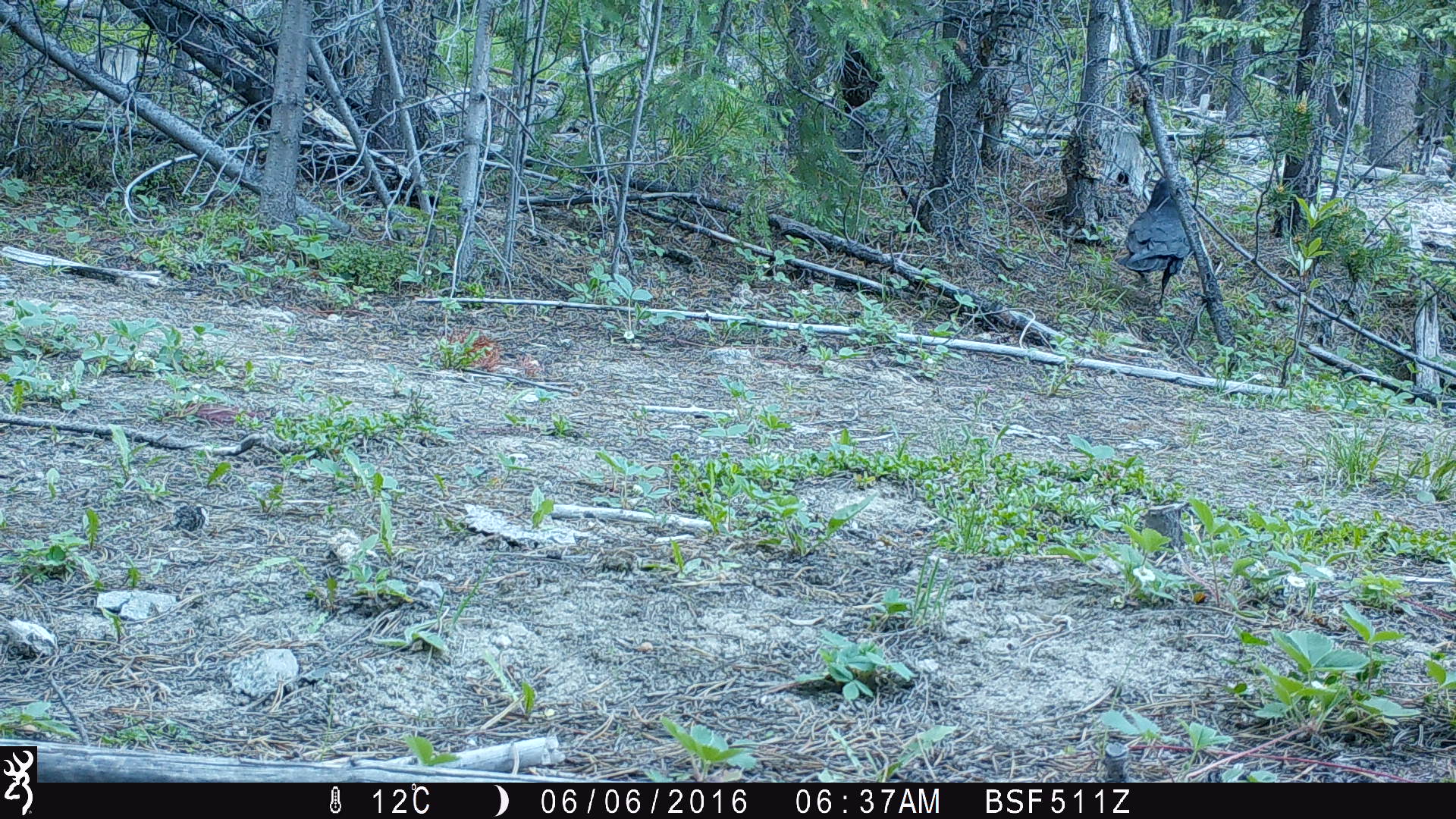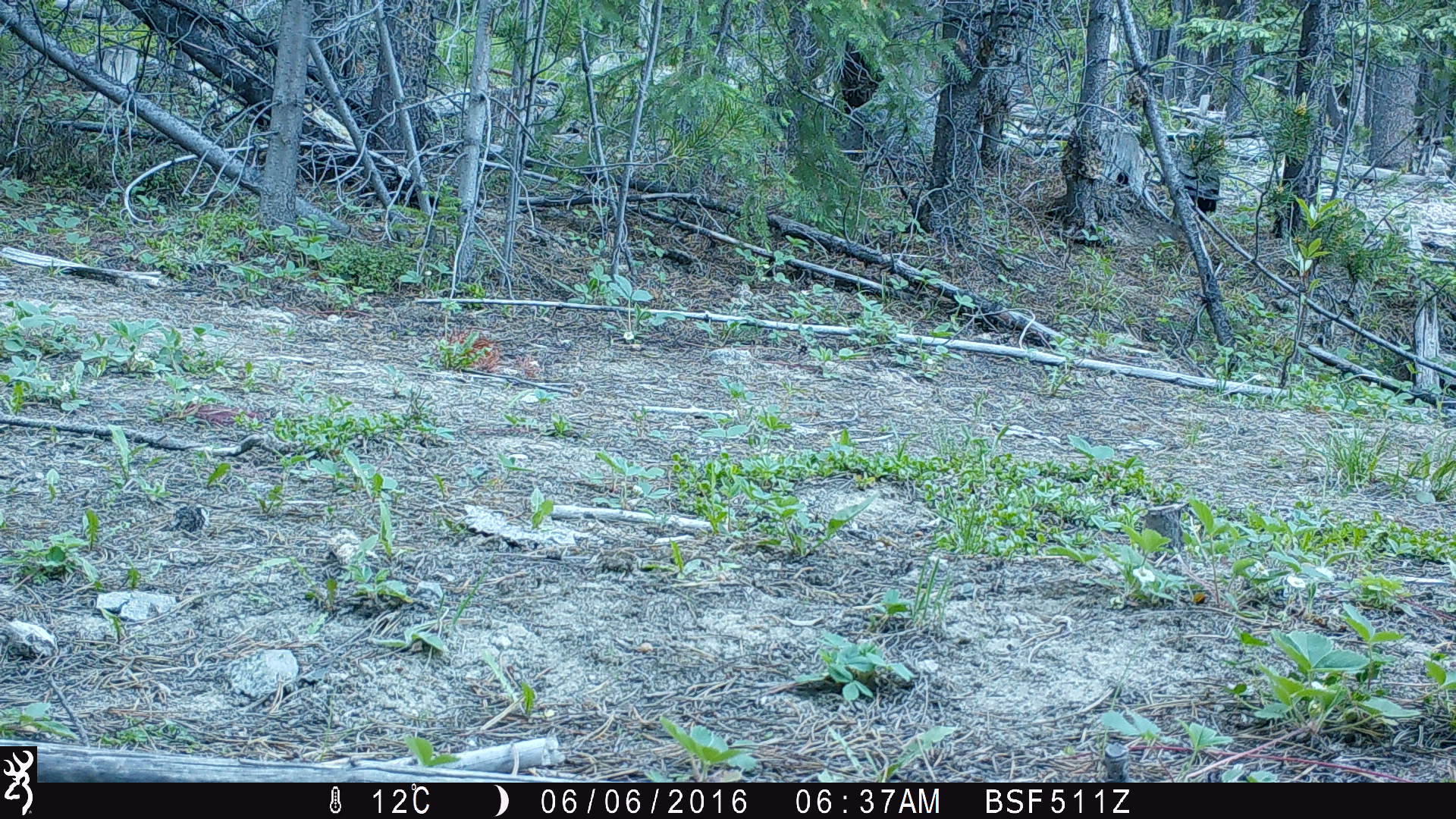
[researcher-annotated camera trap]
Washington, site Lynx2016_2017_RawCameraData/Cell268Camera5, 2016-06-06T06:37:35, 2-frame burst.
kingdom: Animalia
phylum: Chordata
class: Aves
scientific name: Aves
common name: birds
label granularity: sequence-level